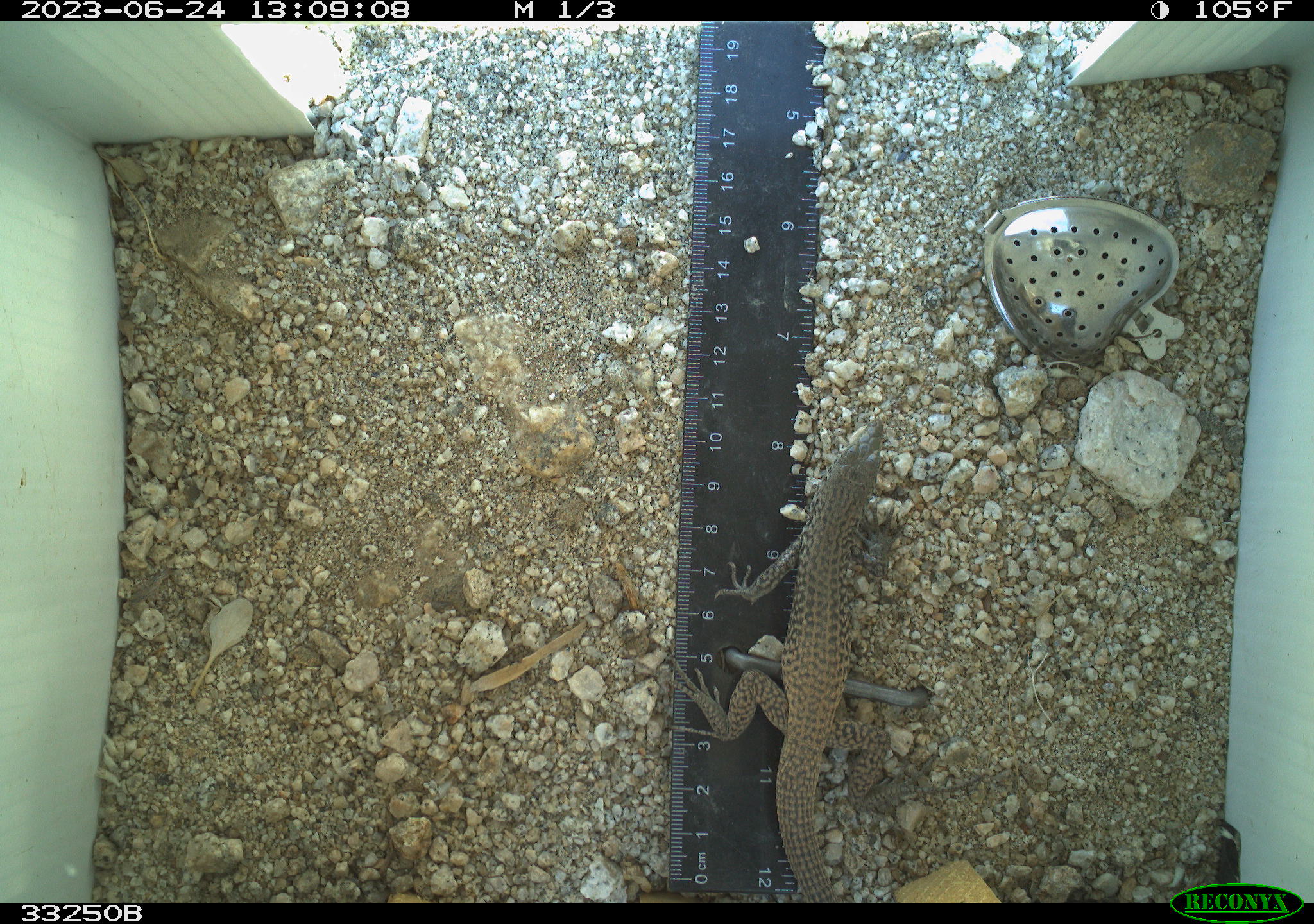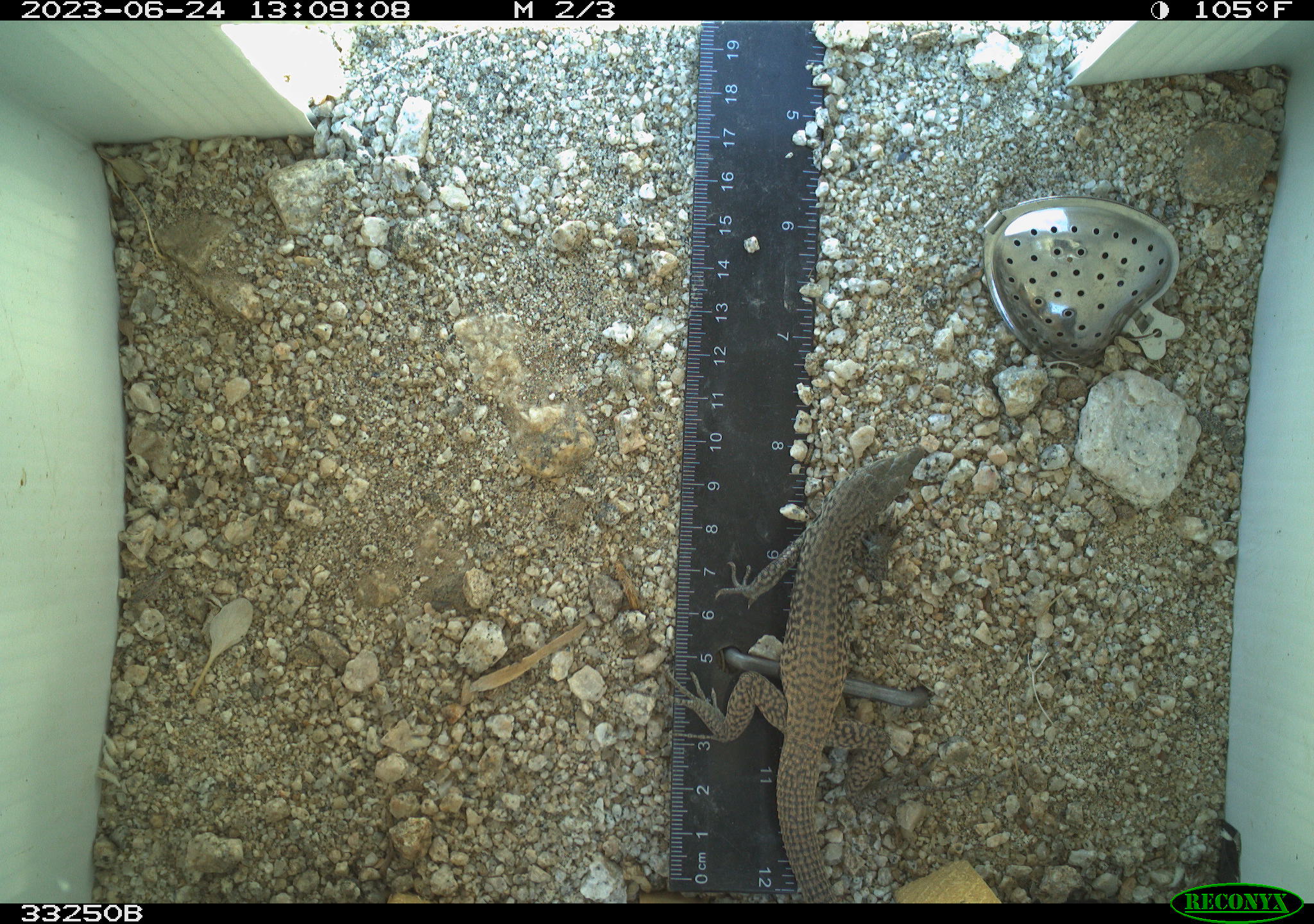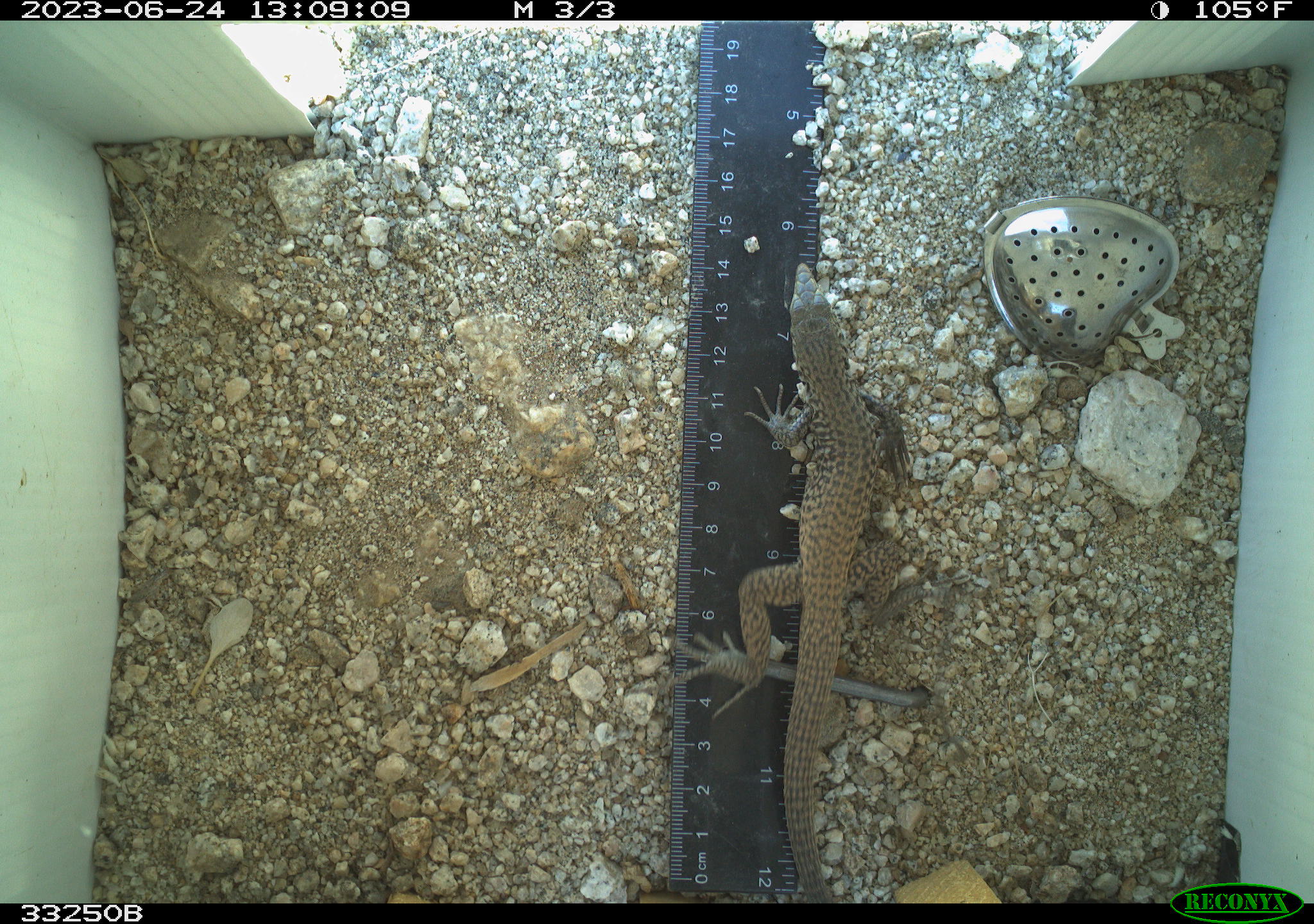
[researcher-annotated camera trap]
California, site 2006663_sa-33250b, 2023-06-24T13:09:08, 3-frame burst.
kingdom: Animalia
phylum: Chordata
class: Reptilia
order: Squamata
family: Teiidae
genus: Aspidoscelis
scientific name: Aspidoscelis tigris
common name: western whiptail